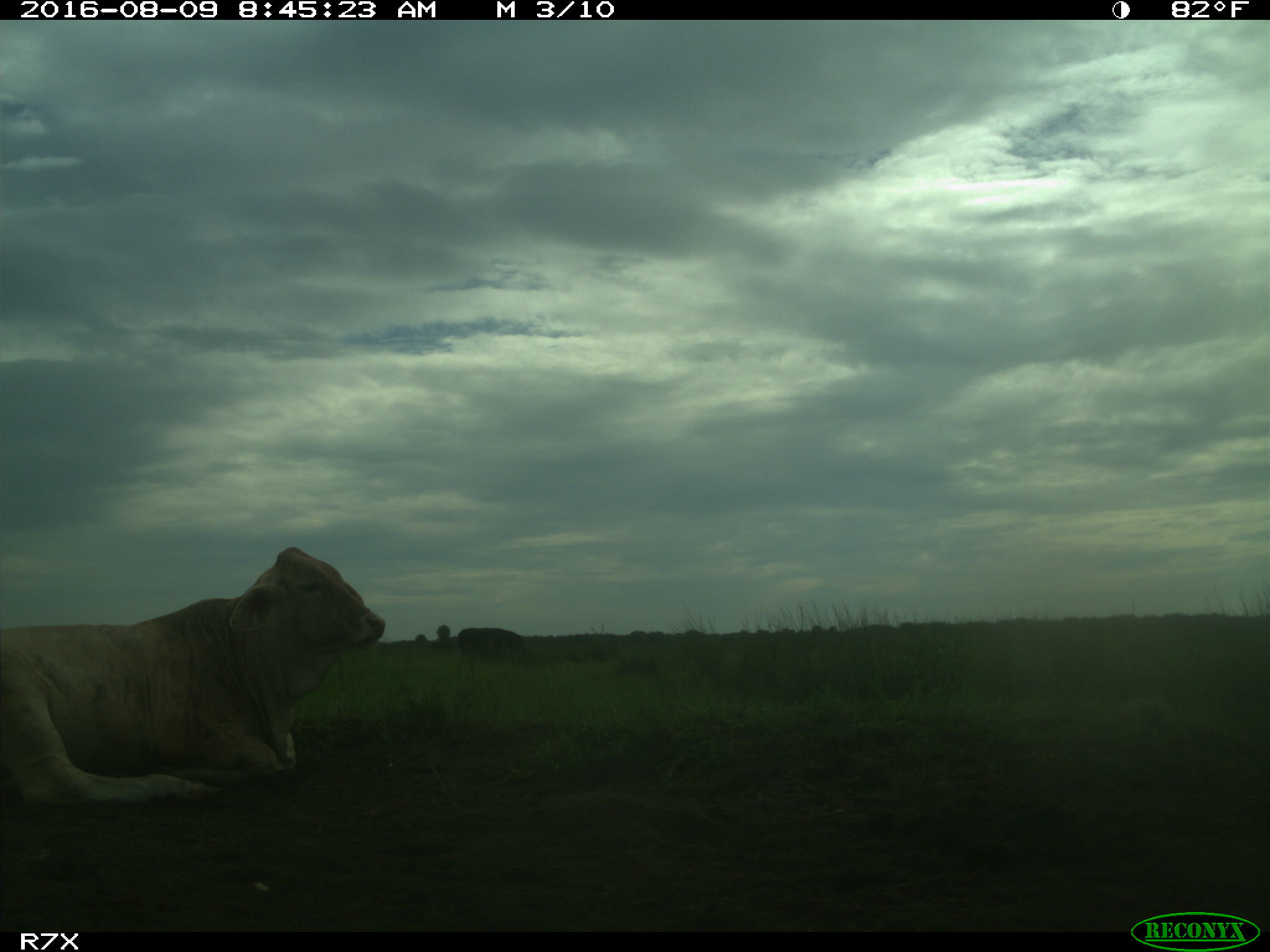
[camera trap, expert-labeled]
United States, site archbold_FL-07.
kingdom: Animalia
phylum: Chordata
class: Mammalia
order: Artiodactyla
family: Bovidae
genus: Bos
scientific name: Bos taurus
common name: domestic cow